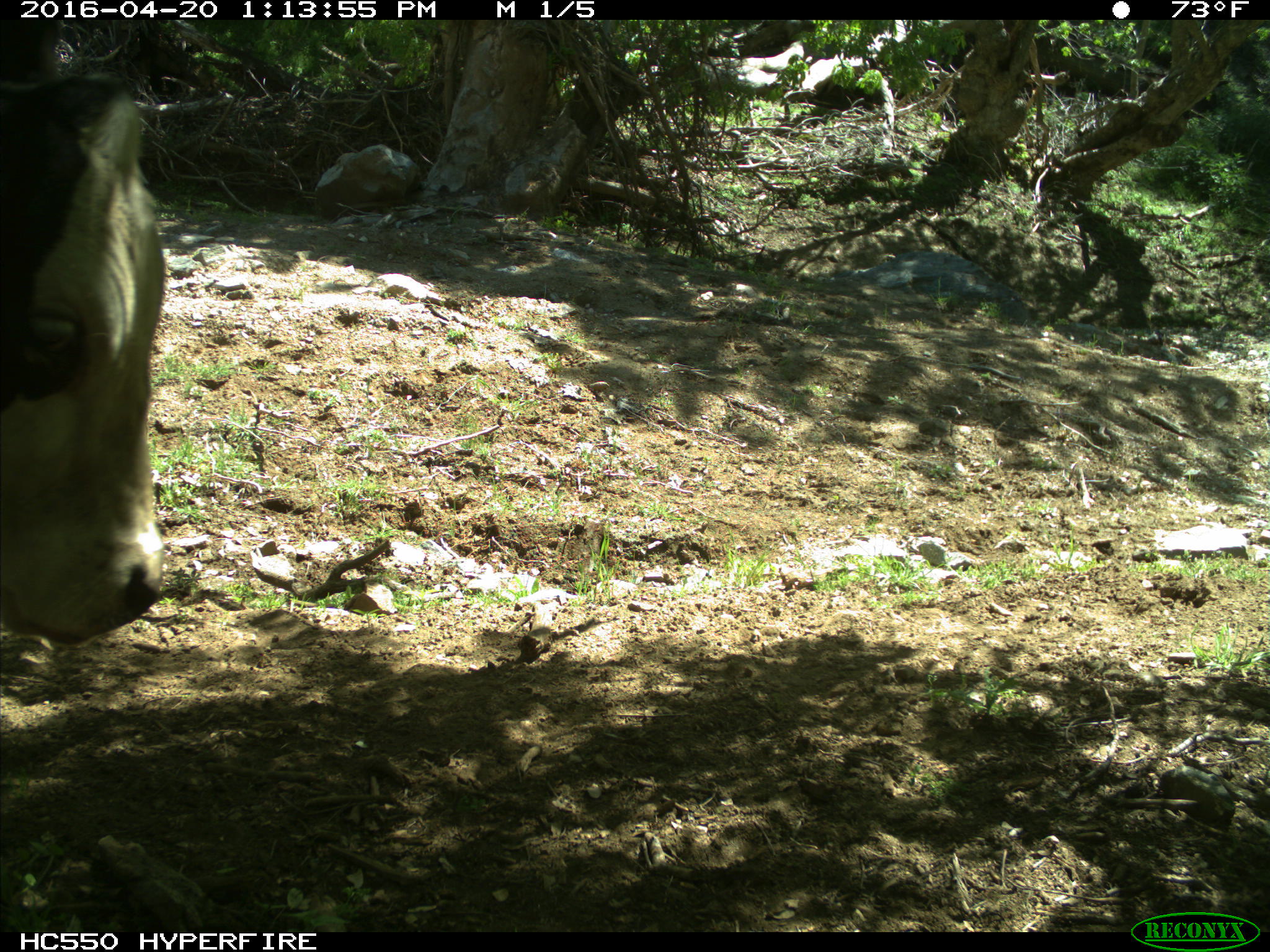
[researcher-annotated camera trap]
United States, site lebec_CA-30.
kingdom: Animalia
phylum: Chordata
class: Mammalia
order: Artiodactyla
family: Bovidae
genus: Bos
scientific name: Bos taurus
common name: domestic cow